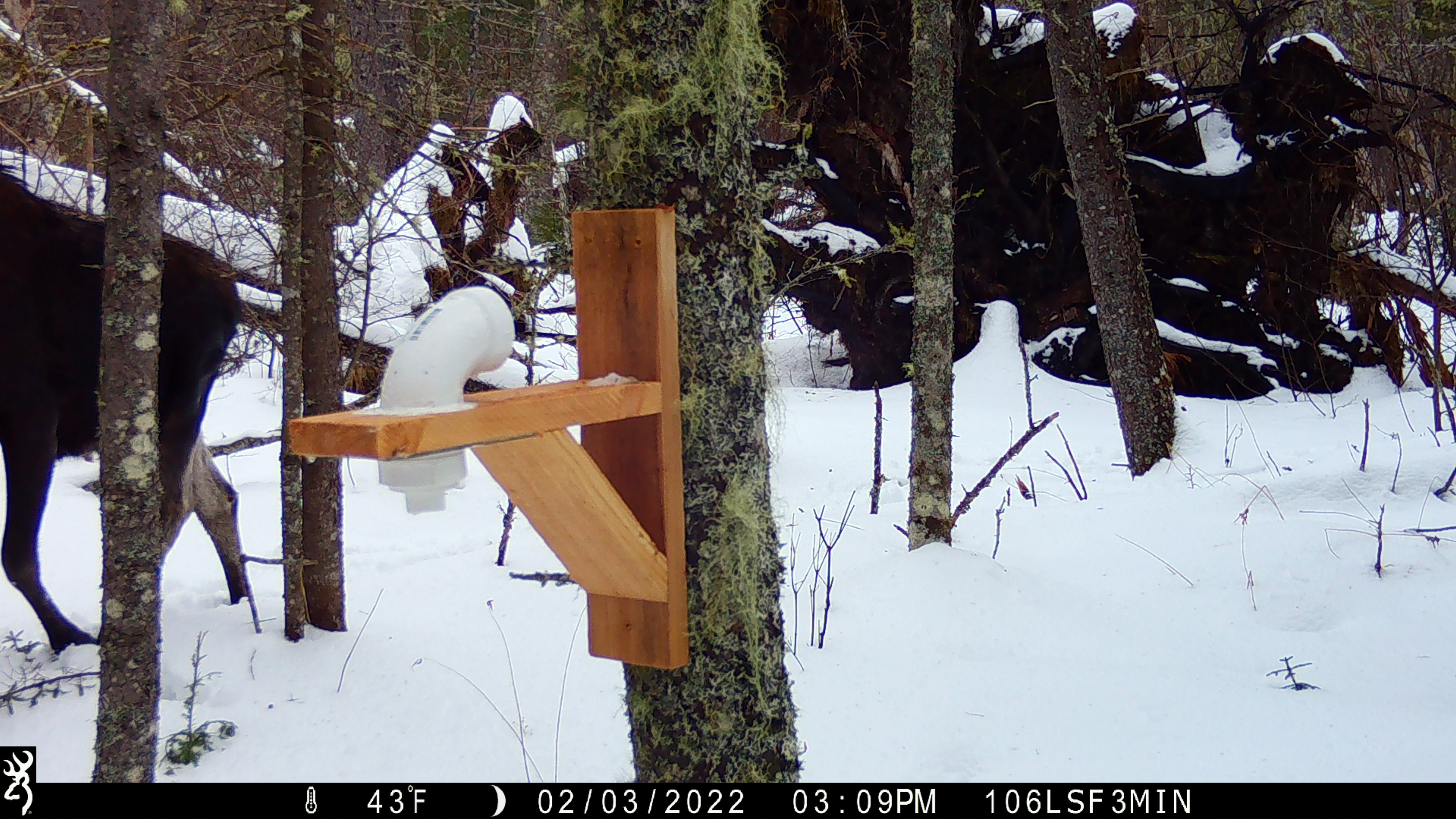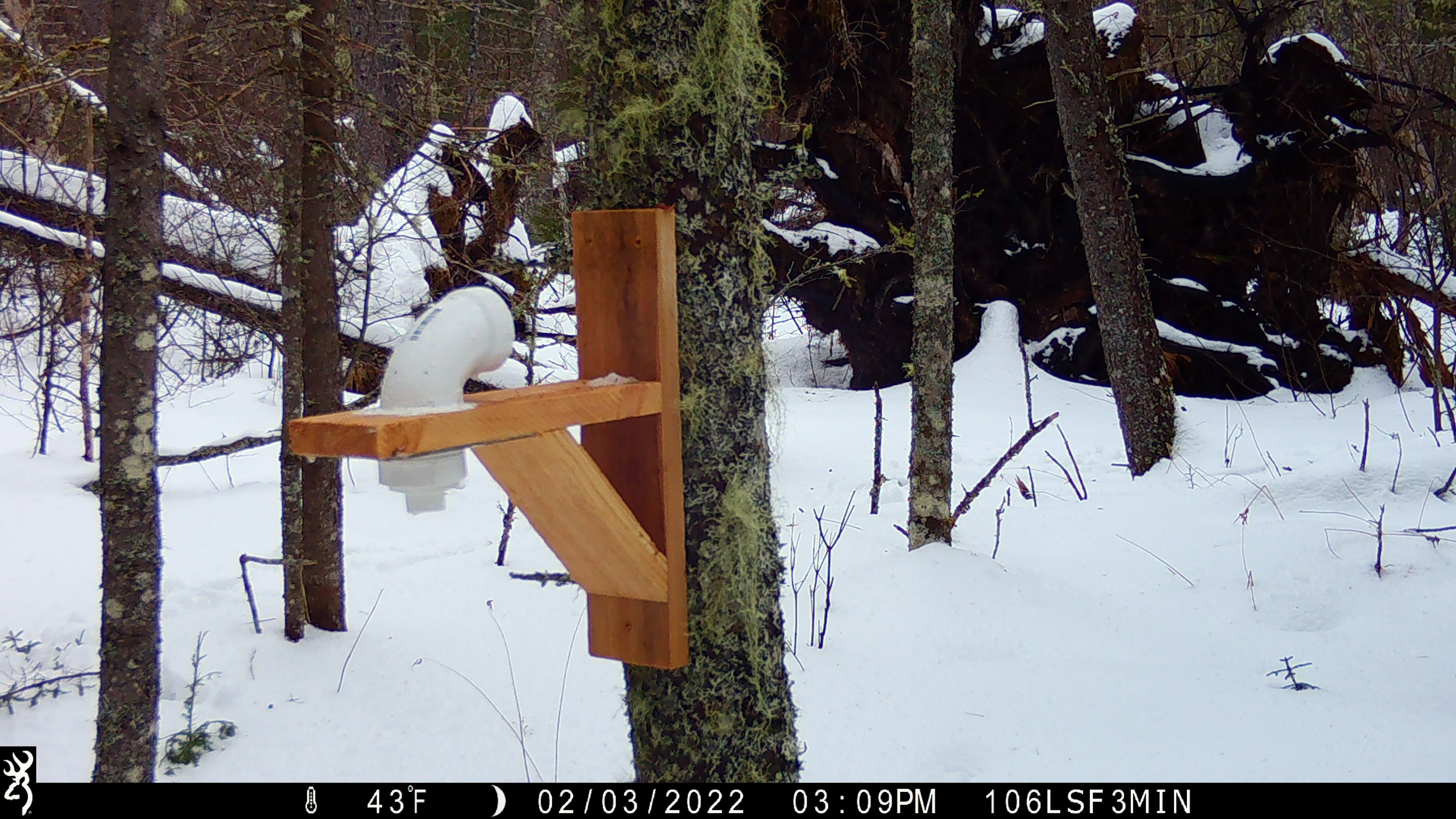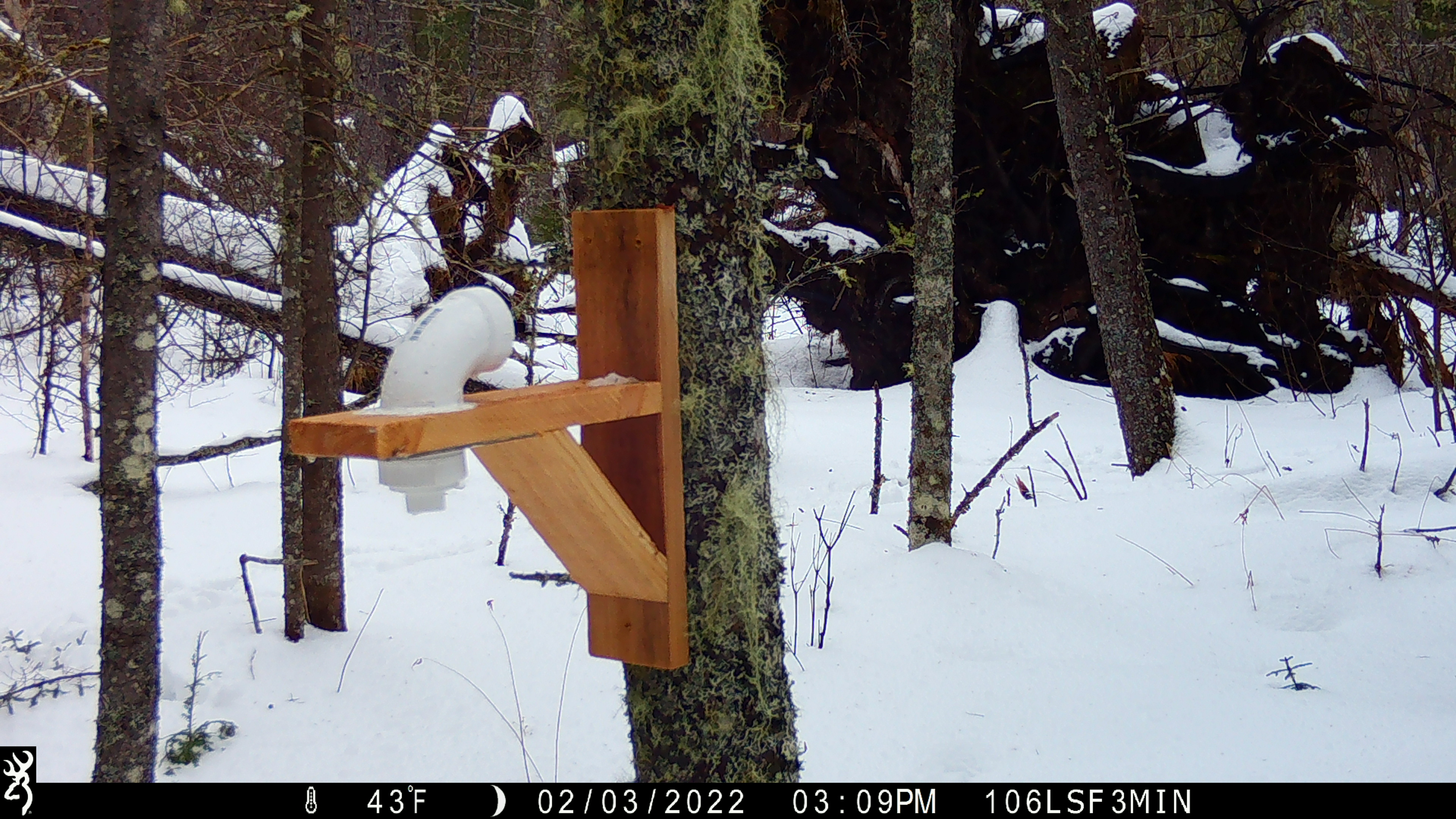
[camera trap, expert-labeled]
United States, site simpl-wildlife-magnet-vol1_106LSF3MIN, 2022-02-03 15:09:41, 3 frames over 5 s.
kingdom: Animalia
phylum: Chordata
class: Mammalia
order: Artiodactyla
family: Cervidae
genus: Alces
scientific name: Alces alces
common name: moose